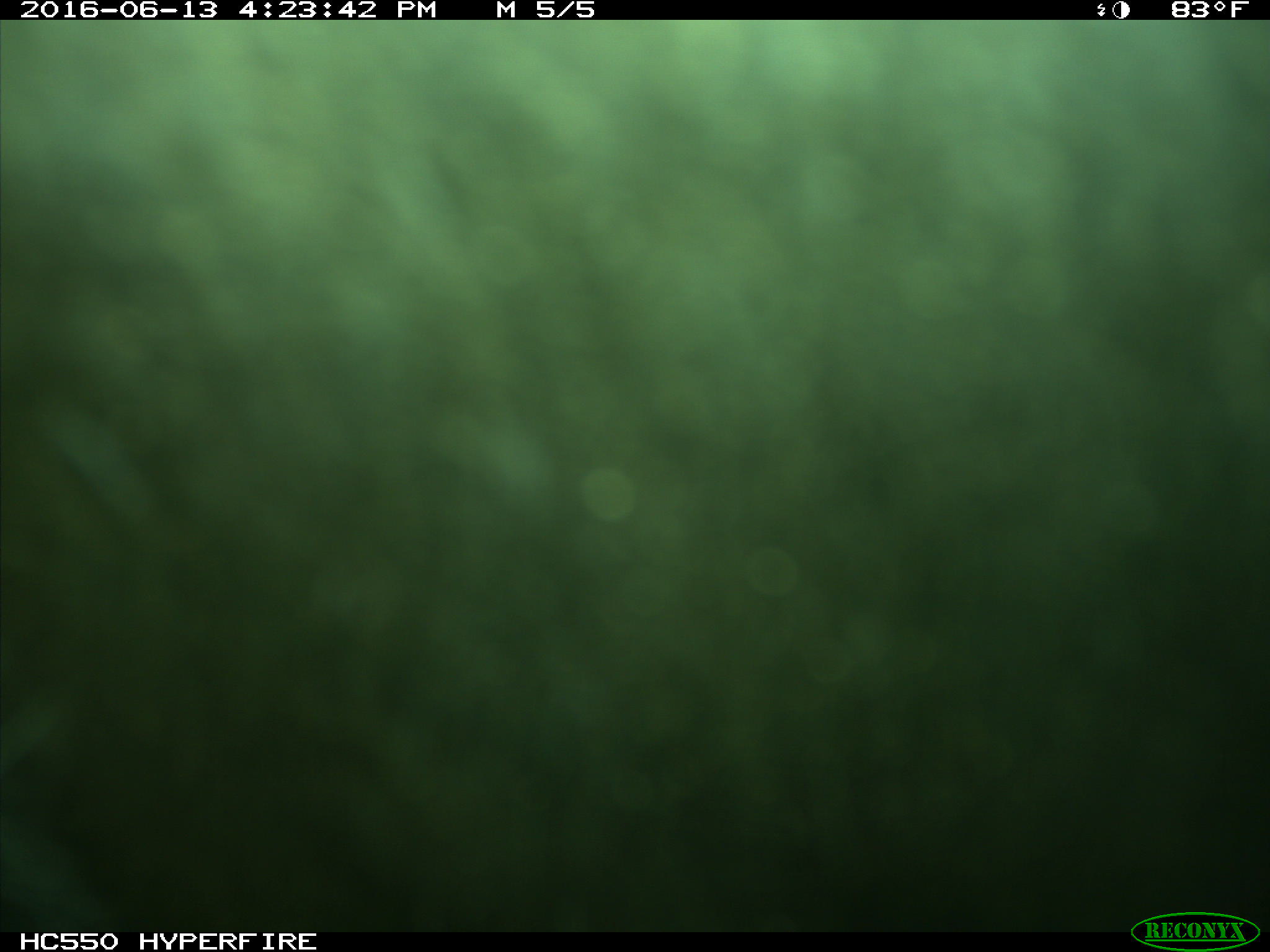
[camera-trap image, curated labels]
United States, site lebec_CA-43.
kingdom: Animalia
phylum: Chordata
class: Mammalia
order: Artiodactyla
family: Bovidae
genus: Bos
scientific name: Bos taurus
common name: domestic cow